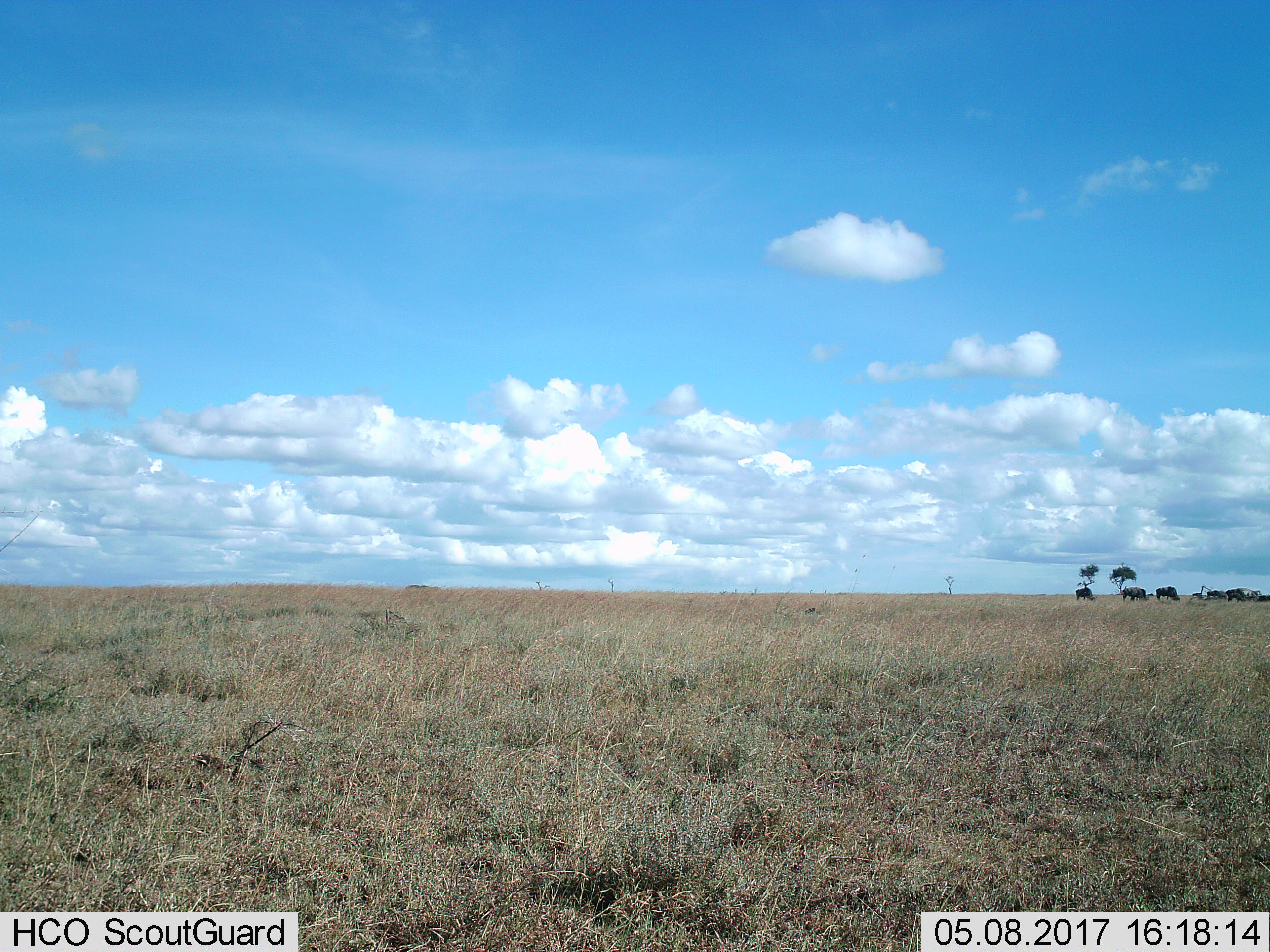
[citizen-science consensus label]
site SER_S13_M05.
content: unidentified animal